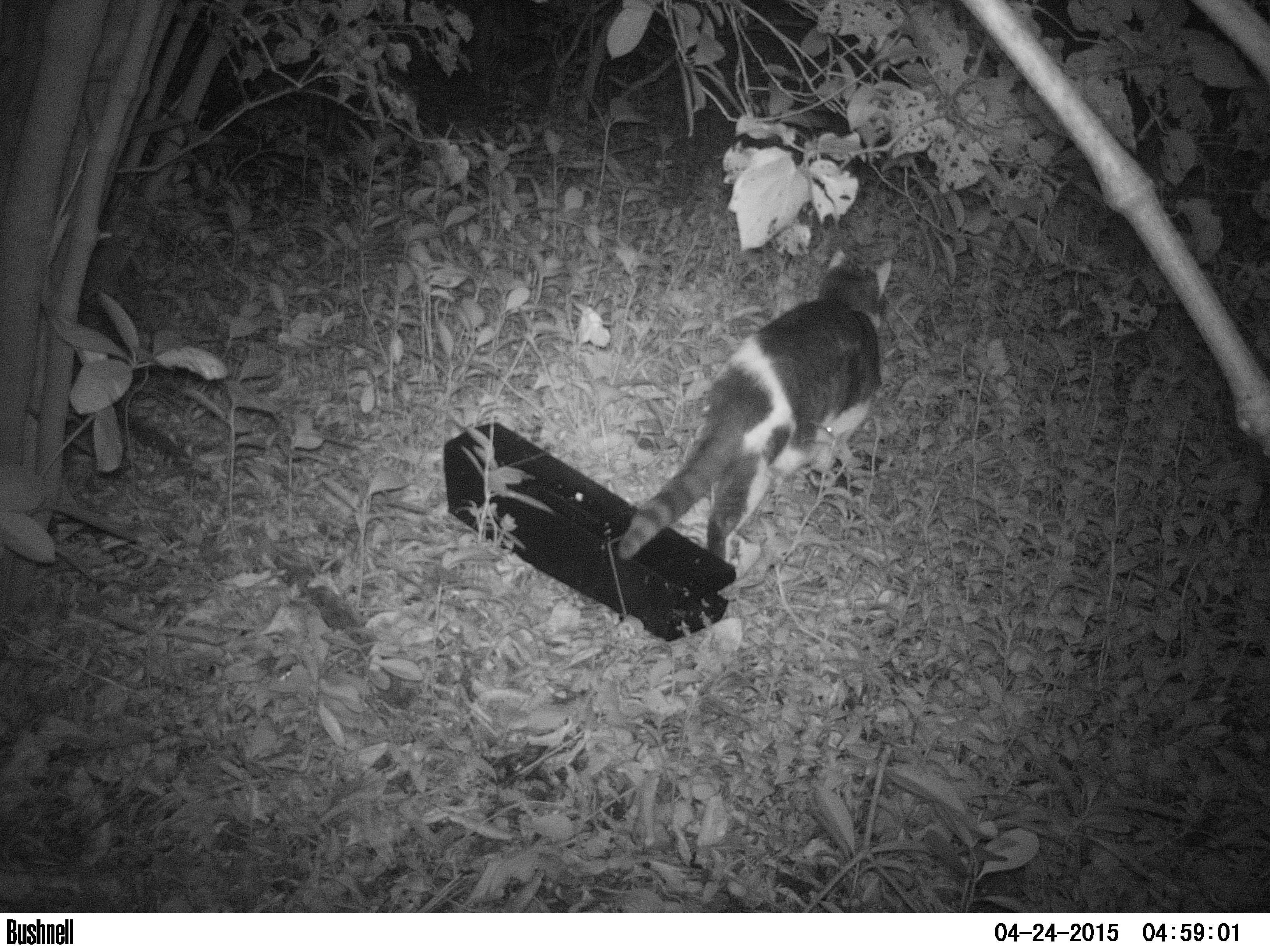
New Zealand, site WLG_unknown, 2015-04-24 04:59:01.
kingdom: Animalia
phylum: Chordata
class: Mammalia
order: Carnivora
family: Felidae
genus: Felis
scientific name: Felis catus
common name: domestic cat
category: cat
Cat (domestic cat) (Felis catus).